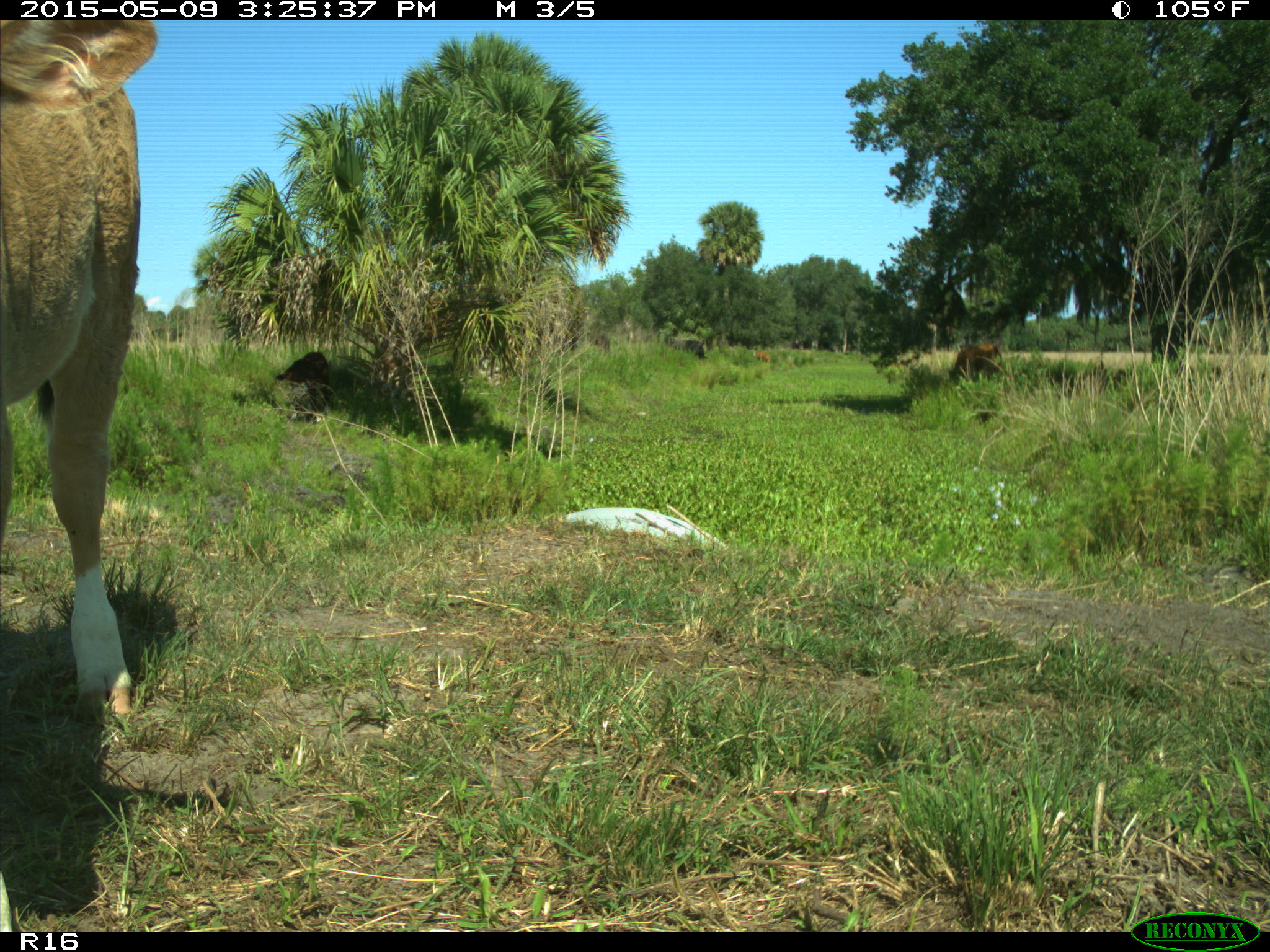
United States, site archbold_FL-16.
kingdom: Animalia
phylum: Chordata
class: Mammalia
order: Artiodactyla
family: Bovidae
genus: Bos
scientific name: Bos taurus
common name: domestic cow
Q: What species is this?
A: Bos taurus (domestic cow).